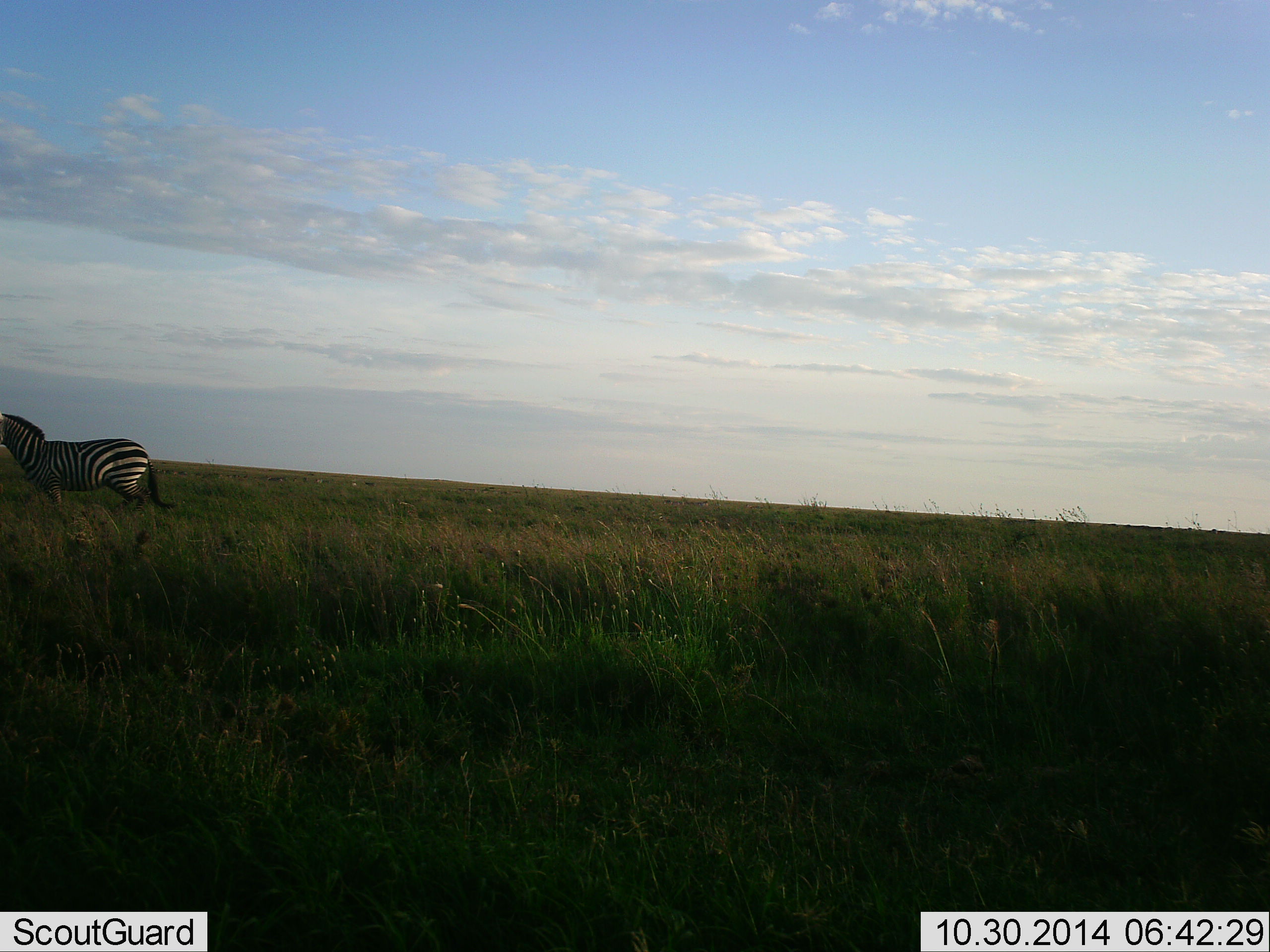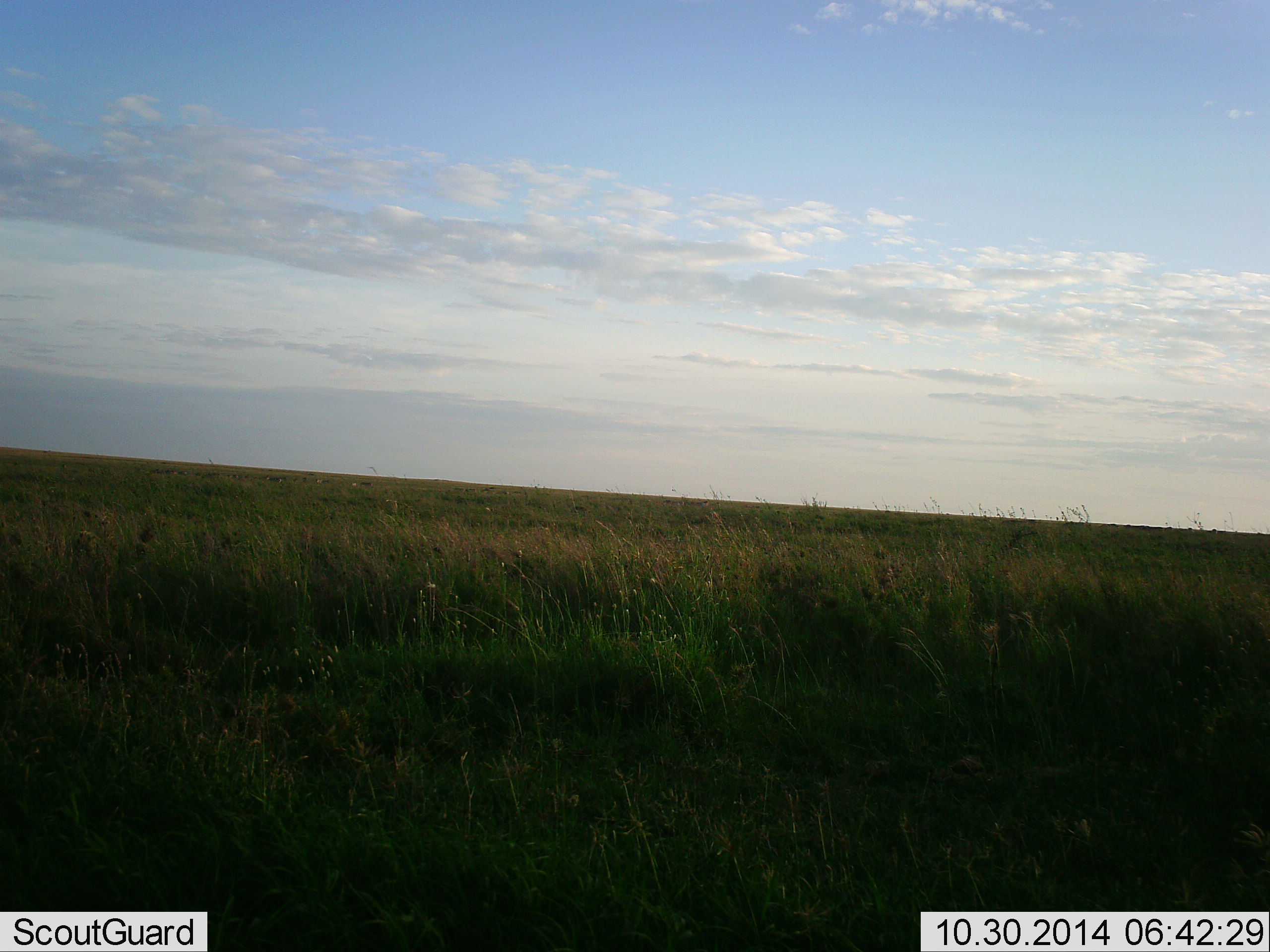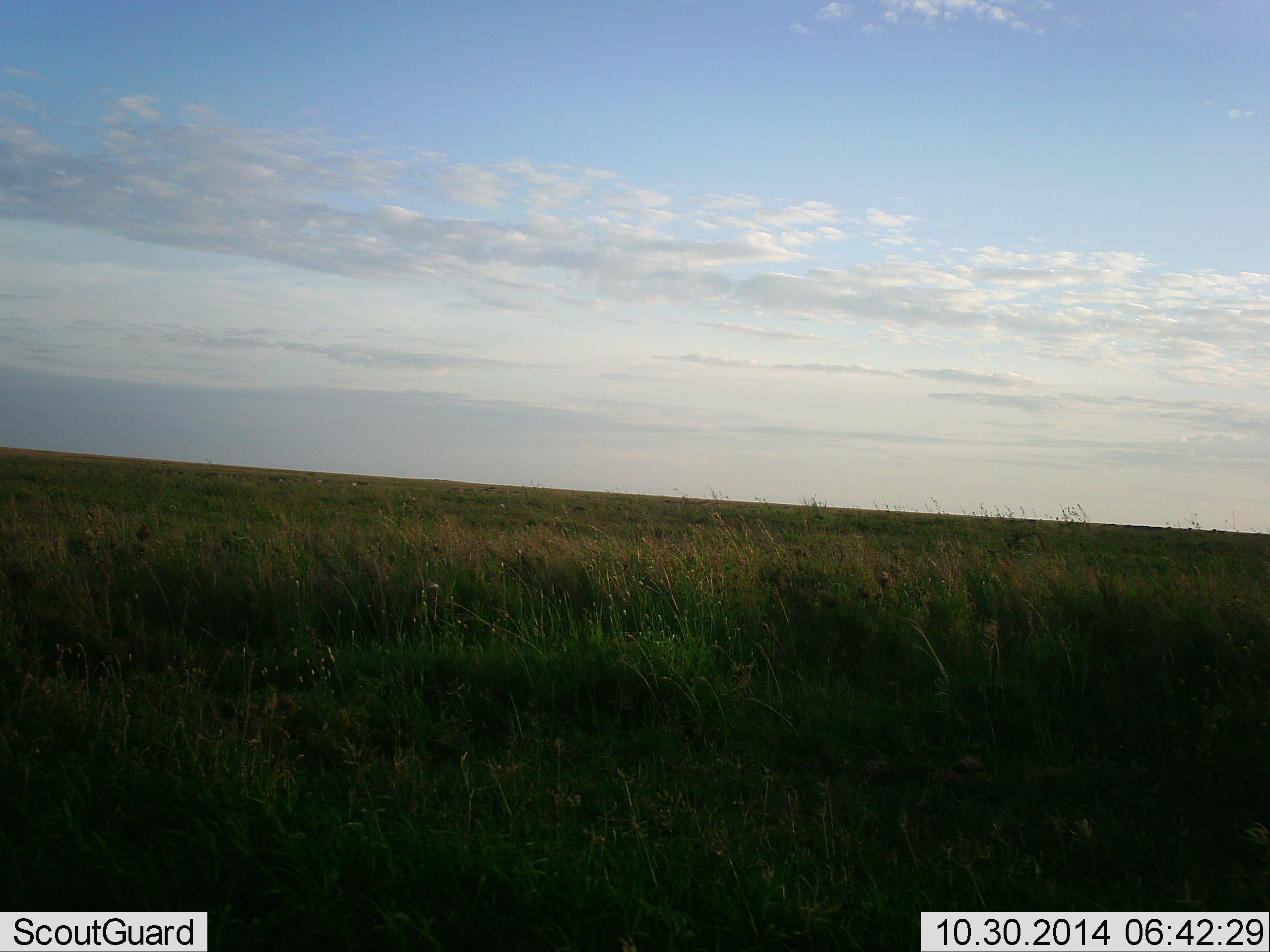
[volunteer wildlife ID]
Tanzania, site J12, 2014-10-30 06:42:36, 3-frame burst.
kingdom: Animalia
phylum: Chordata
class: Mammalia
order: Perissodactyla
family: Equidae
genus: Equus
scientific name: Equus quagga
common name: plains zebra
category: zebra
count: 1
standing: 0%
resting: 0%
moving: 100%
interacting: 0%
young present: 0%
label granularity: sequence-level